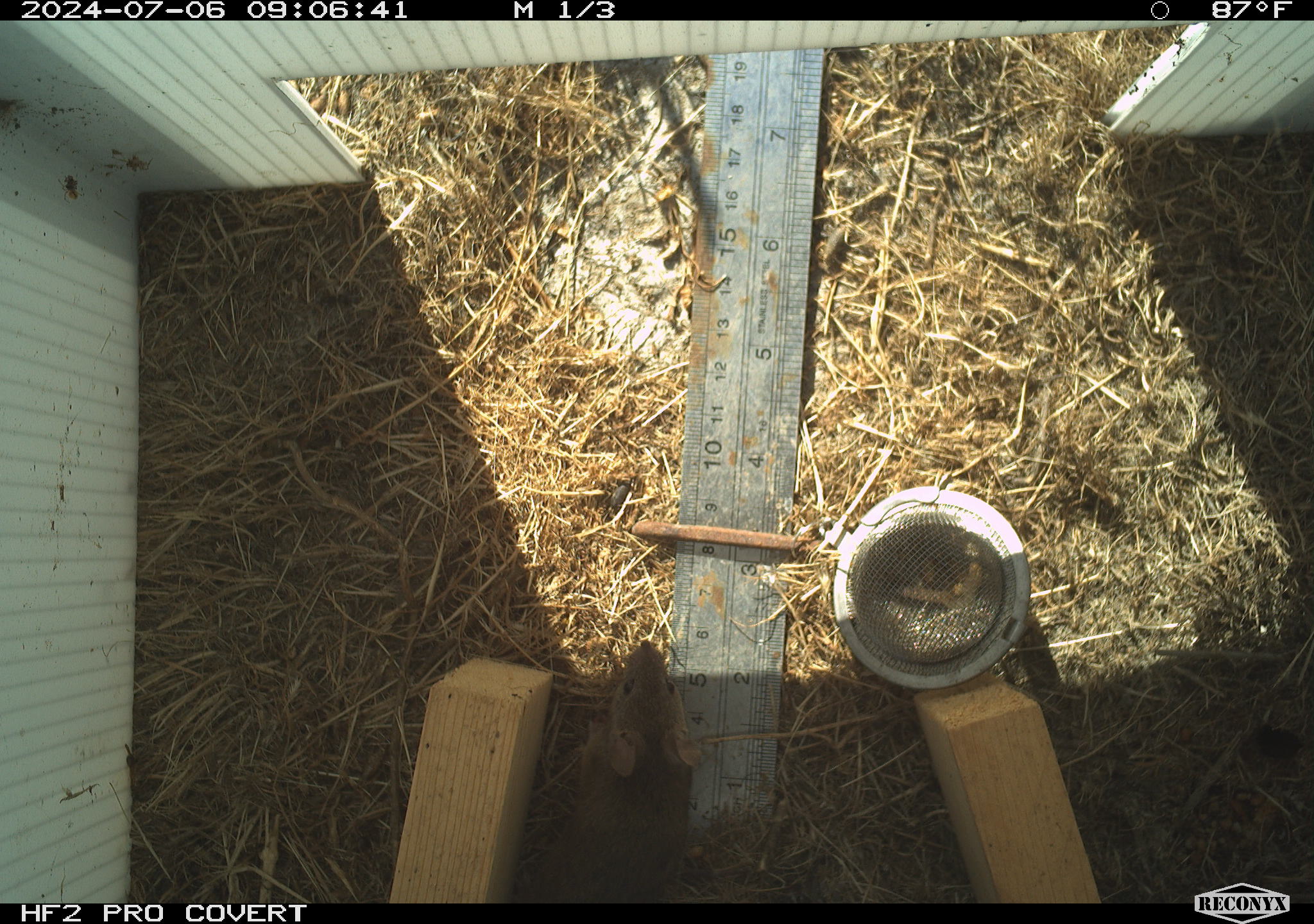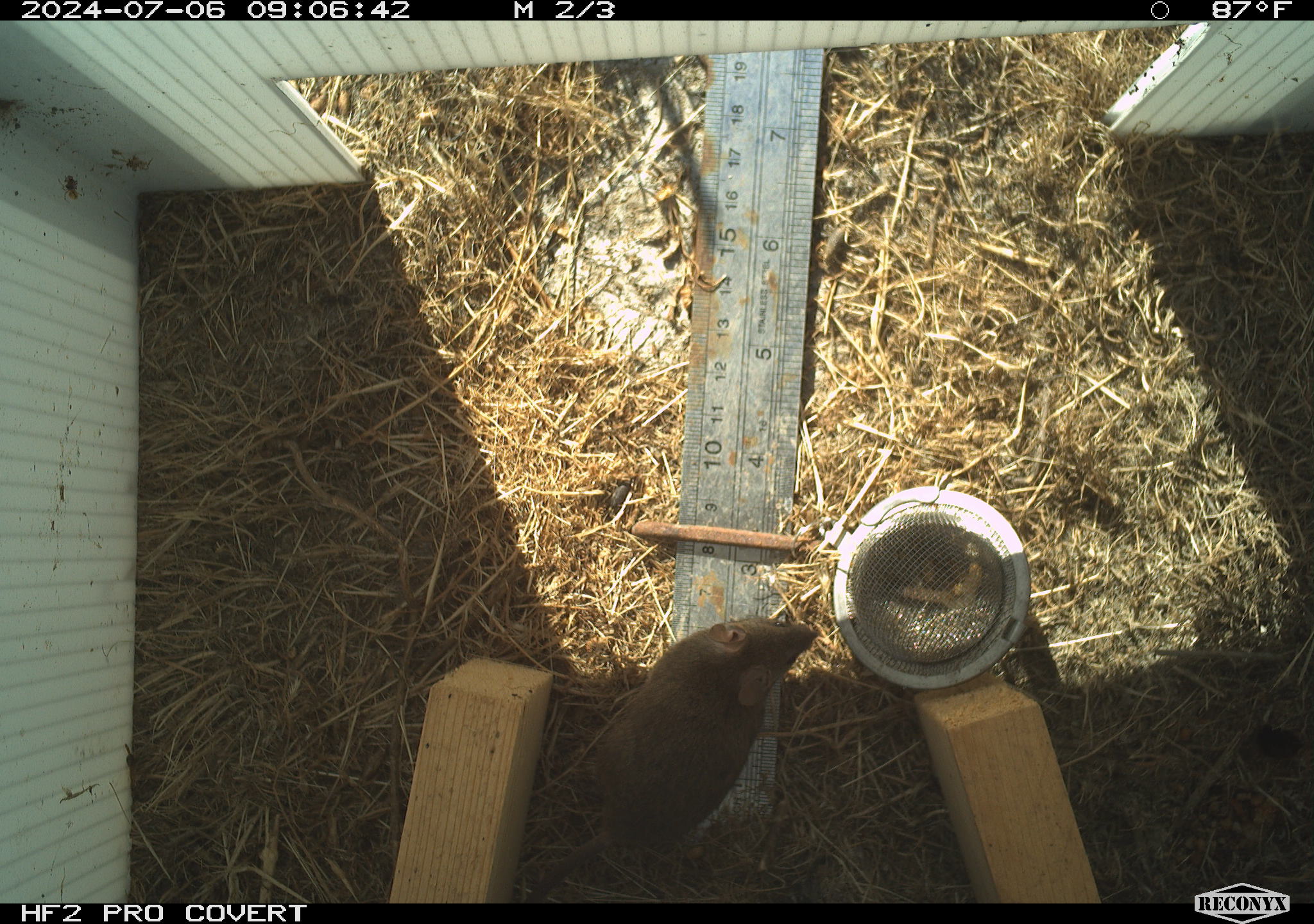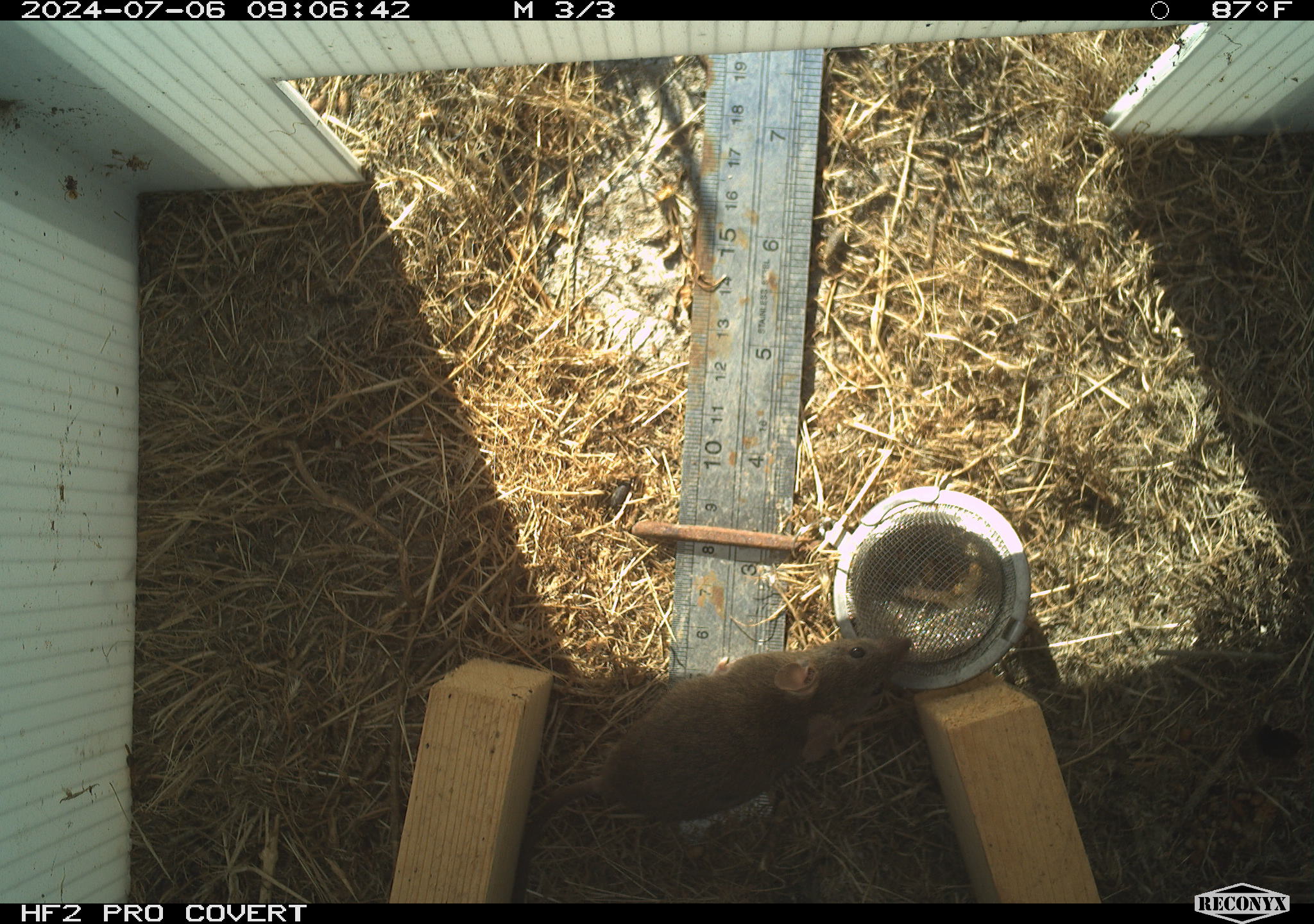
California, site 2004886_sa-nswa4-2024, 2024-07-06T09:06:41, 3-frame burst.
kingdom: Animalia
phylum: Chordata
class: Mammalia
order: Rodentia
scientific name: Rodentia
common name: mouse species